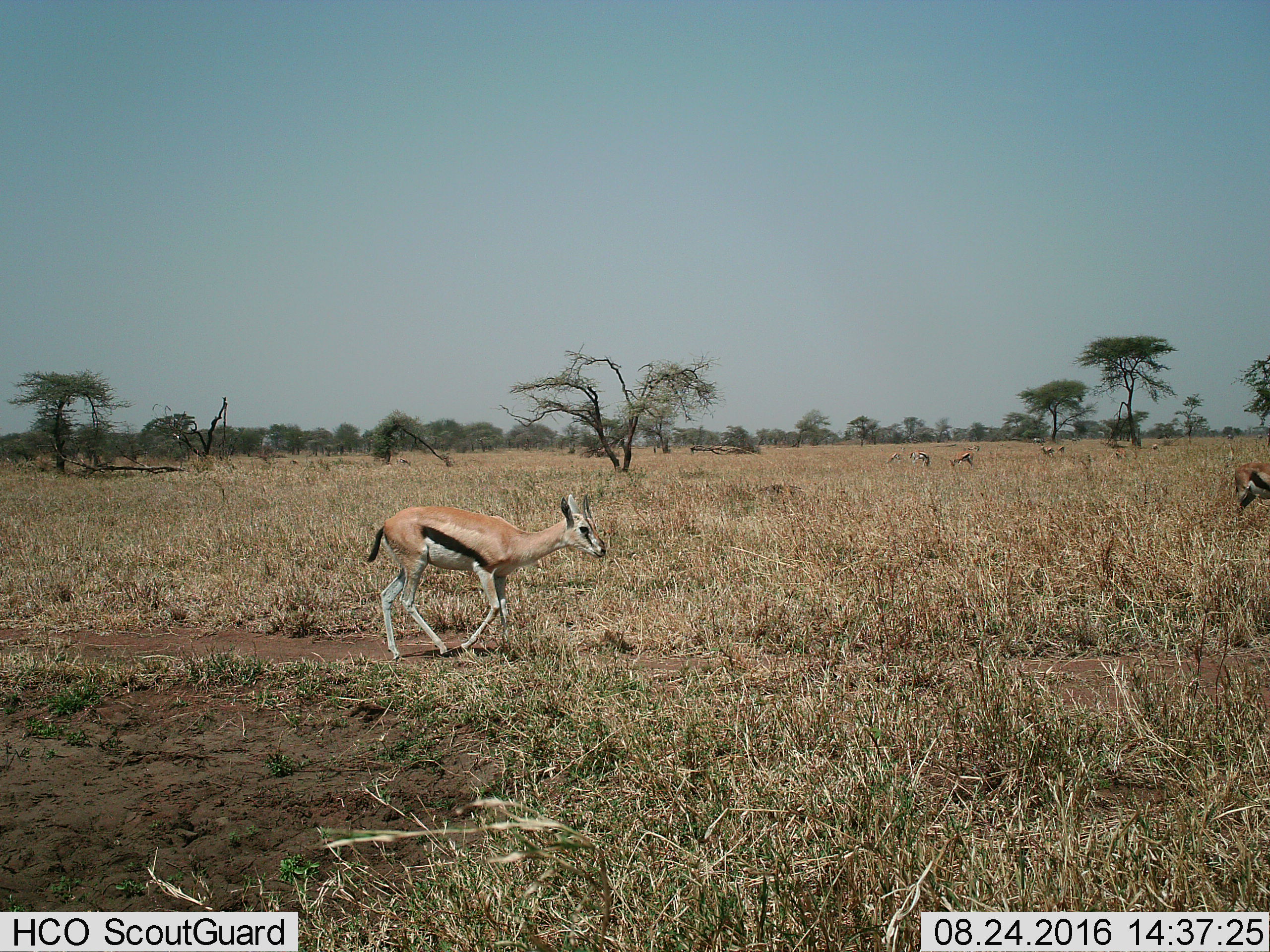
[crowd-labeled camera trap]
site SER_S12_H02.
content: unidentified animal